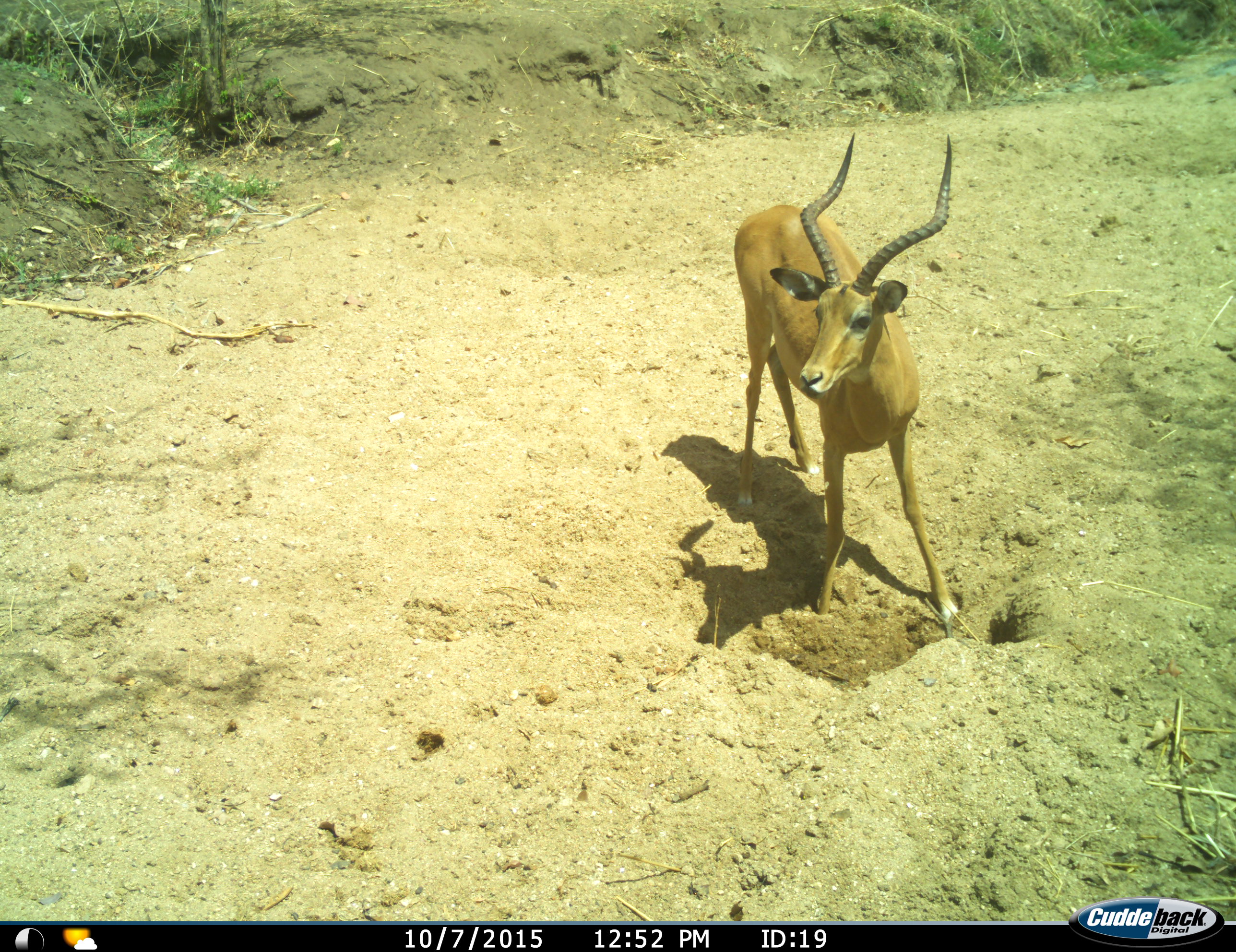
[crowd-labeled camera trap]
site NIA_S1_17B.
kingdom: Animalia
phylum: Chordata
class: Mammalia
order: Artiodactyla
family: Bovidae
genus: Aepyceros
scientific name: Aepyceros melampus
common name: impala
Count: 1.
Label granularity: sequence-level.